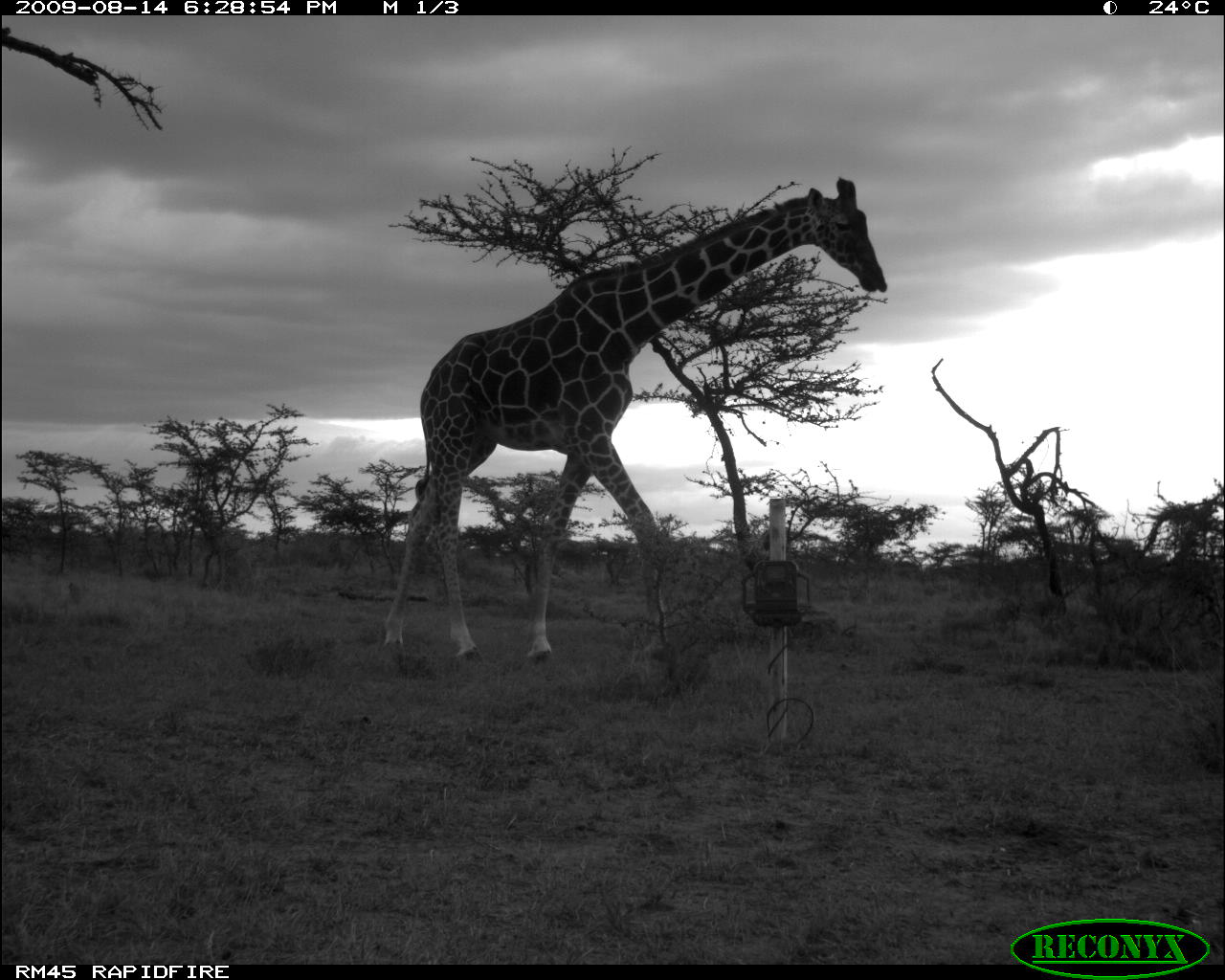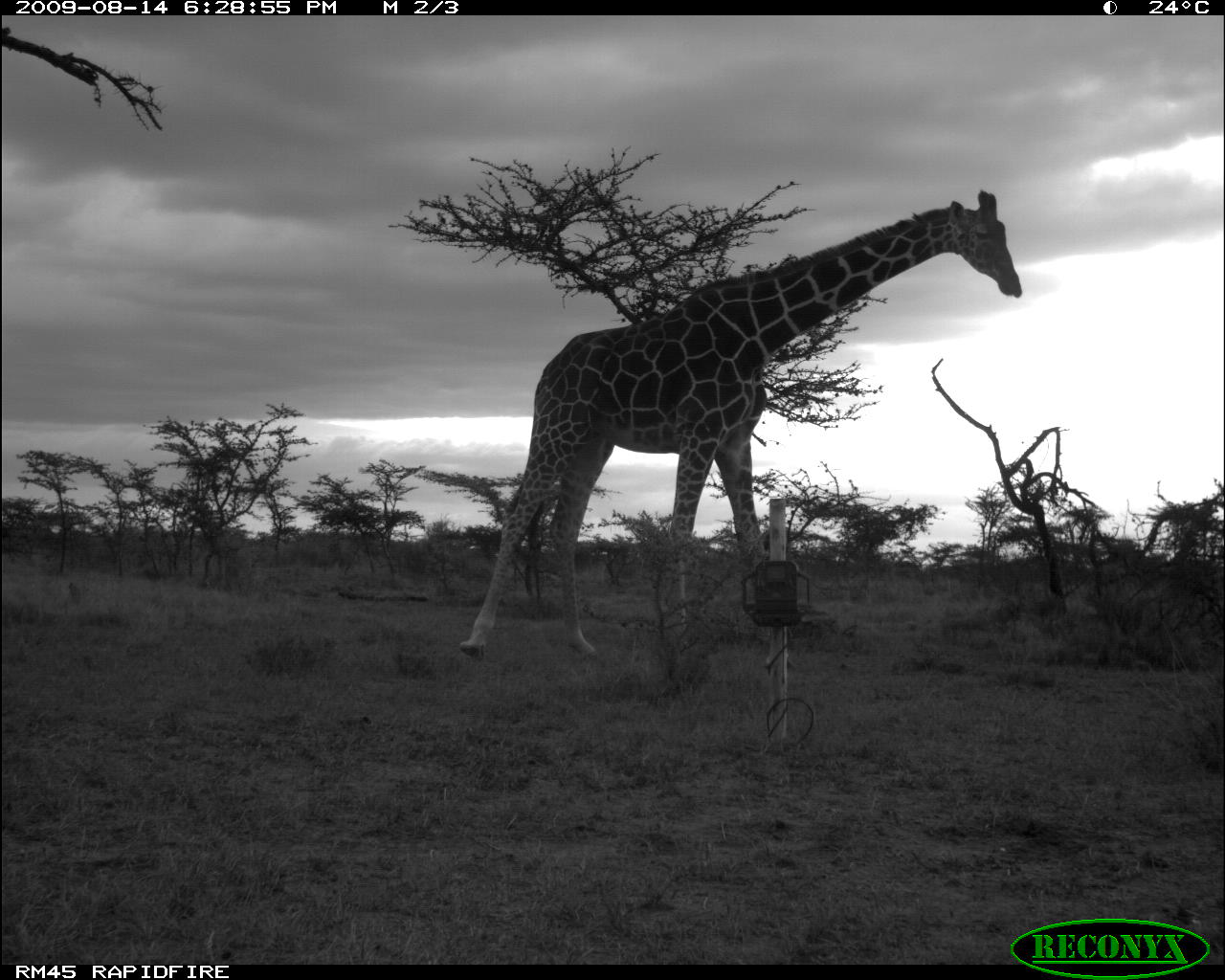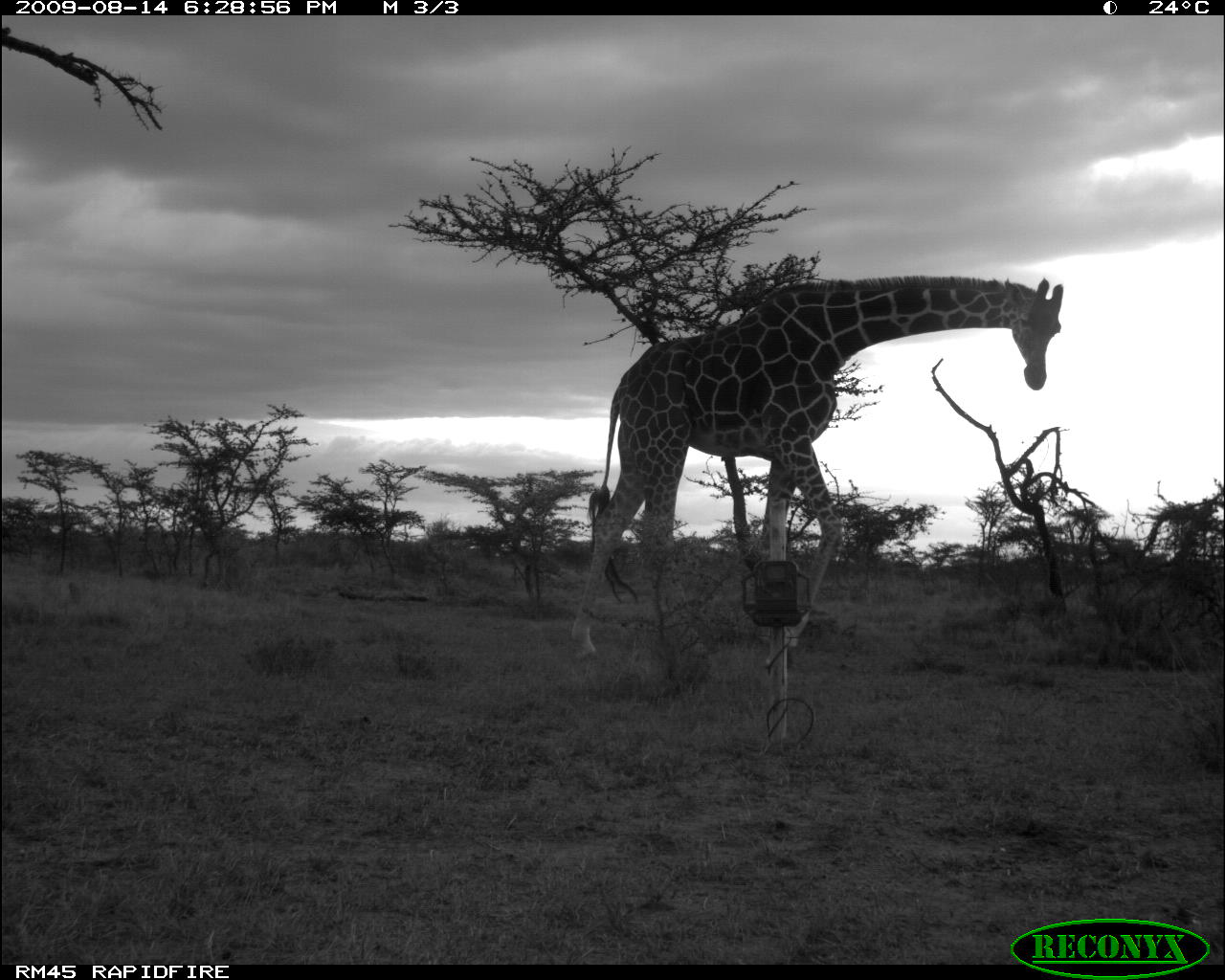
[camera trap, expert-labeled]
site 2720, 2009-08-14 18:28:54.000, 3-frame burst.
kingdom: Animalia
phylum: Chordata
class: Mammalia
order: Artiodactyla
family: Giraffidae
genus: Giraffa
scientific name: Giraffa camelopardalis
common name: giraffe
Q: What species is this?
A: Giraffa camelopardalis (giraffe).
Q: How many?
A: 1.